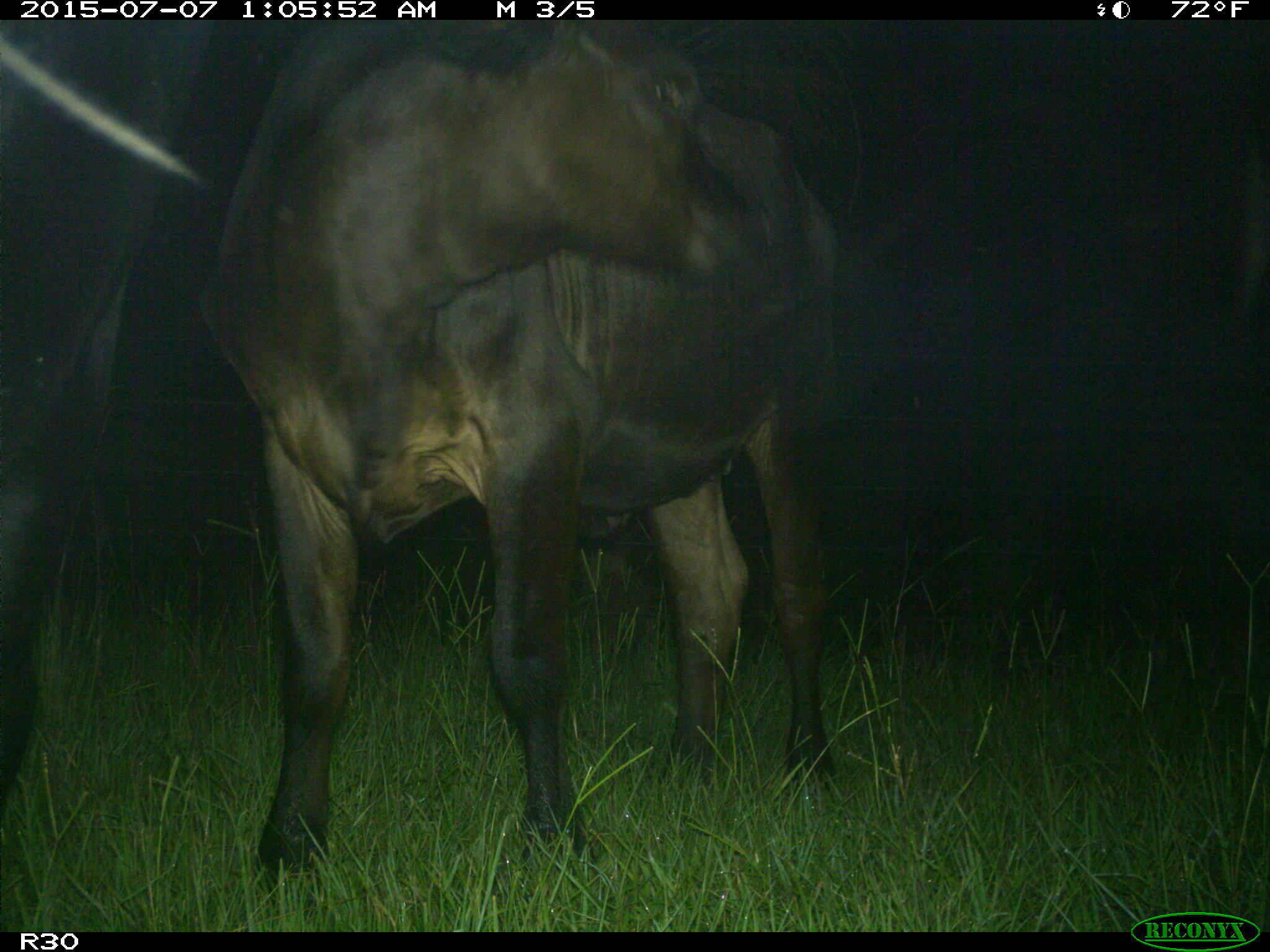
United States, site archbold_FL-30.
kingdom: Animalia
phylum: Chordata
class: Mammalia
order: Artiodactyla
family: Bovidae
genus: Bos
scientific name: Bos taurus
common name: domestic cow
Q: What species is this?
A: Bos taurus (domestic cow).